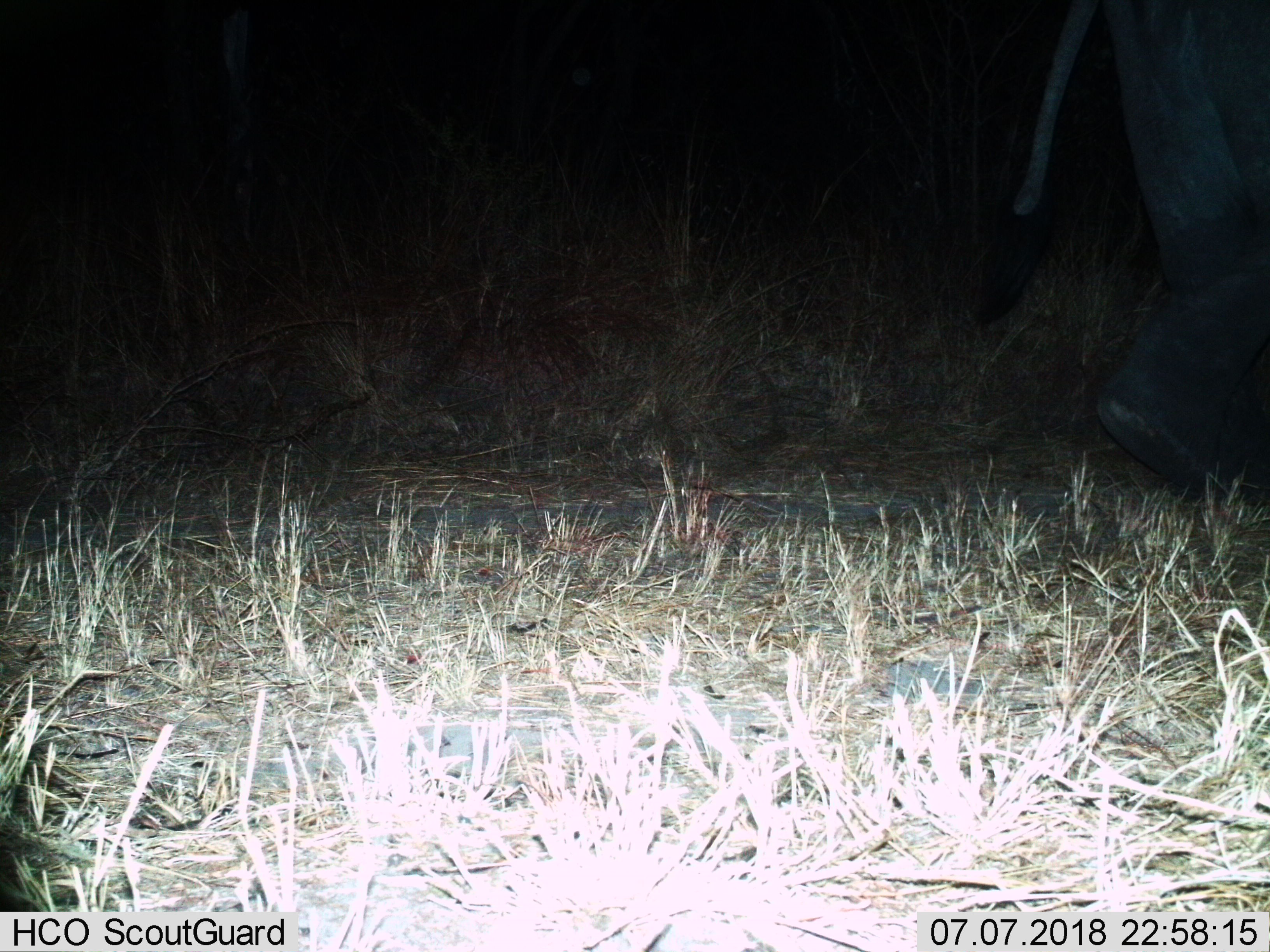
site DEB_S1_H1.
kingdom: Animalia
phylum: Chordata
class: Mammalia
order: Proboscidea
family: Elephantidae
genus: Loxodonta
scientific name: Loxodonta africana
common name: african bush elephant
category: elephant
Elephant (african bush elephant) (Loxodonta africana), count 1. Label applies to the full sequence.